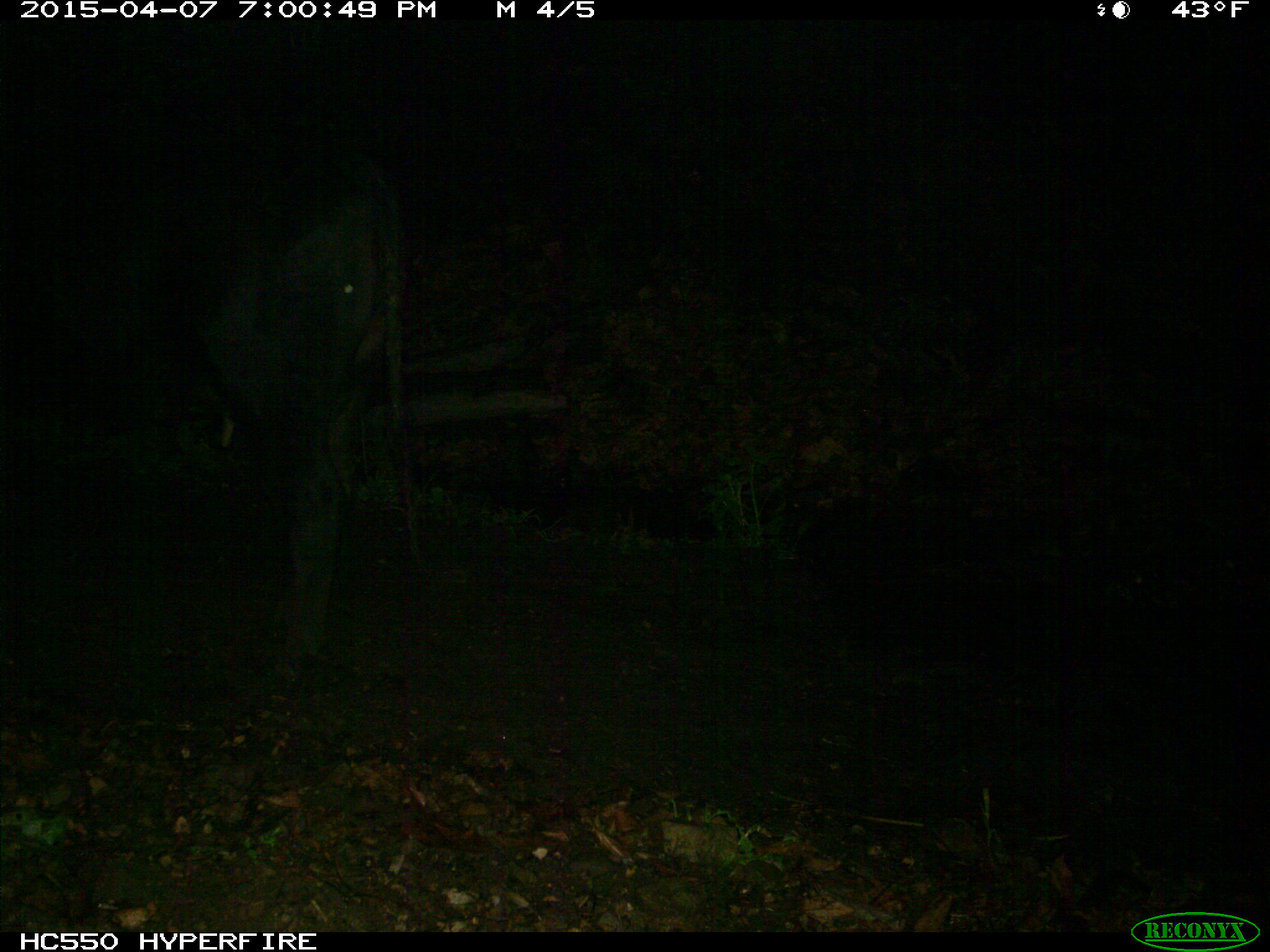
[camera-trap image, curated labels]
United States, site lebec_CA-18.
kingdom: Animalia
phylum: Chordata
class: Mammalia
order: Artiodactyla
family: Bovidae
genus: Bos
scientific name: Bos taurus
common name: domestic cow